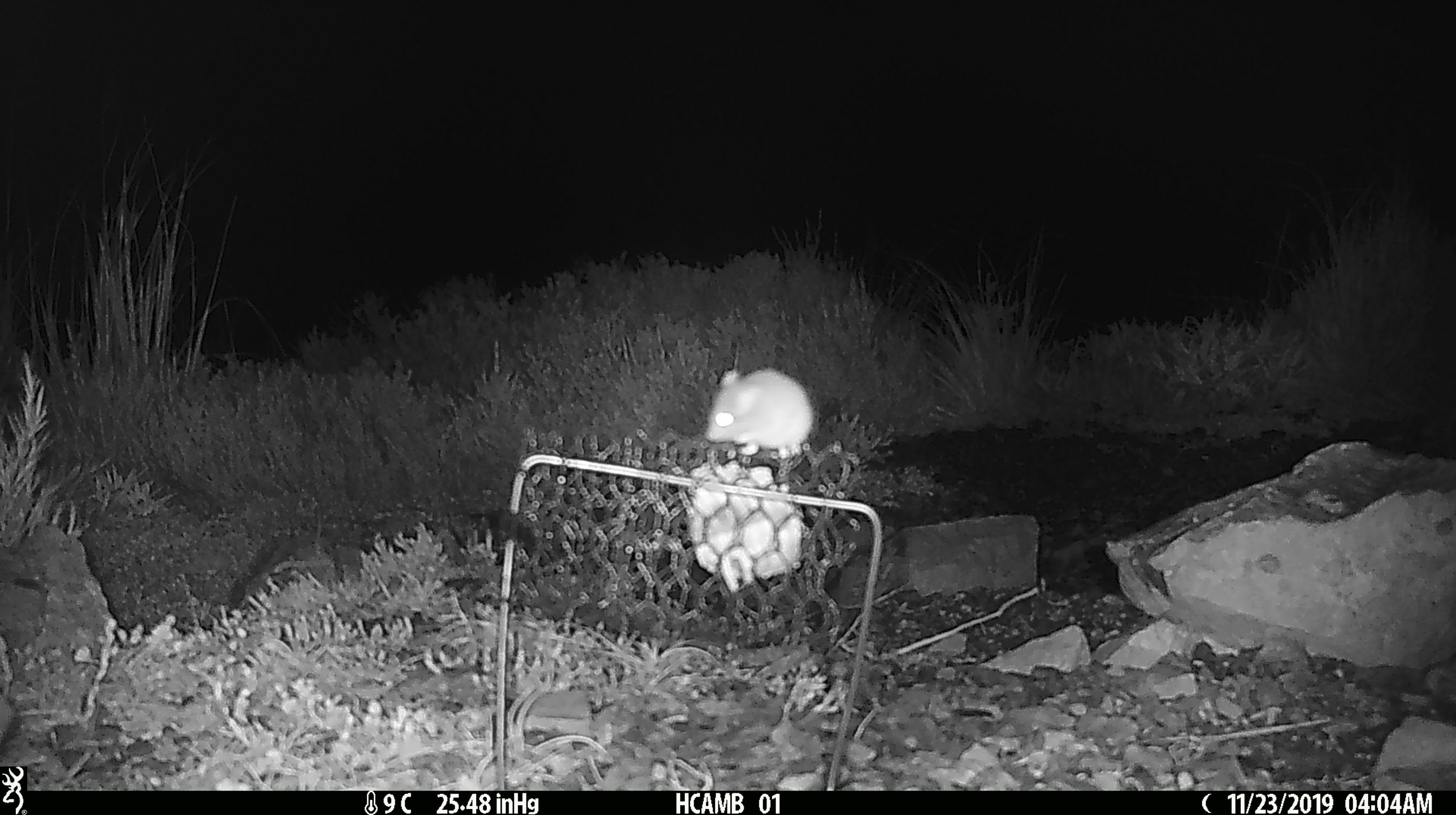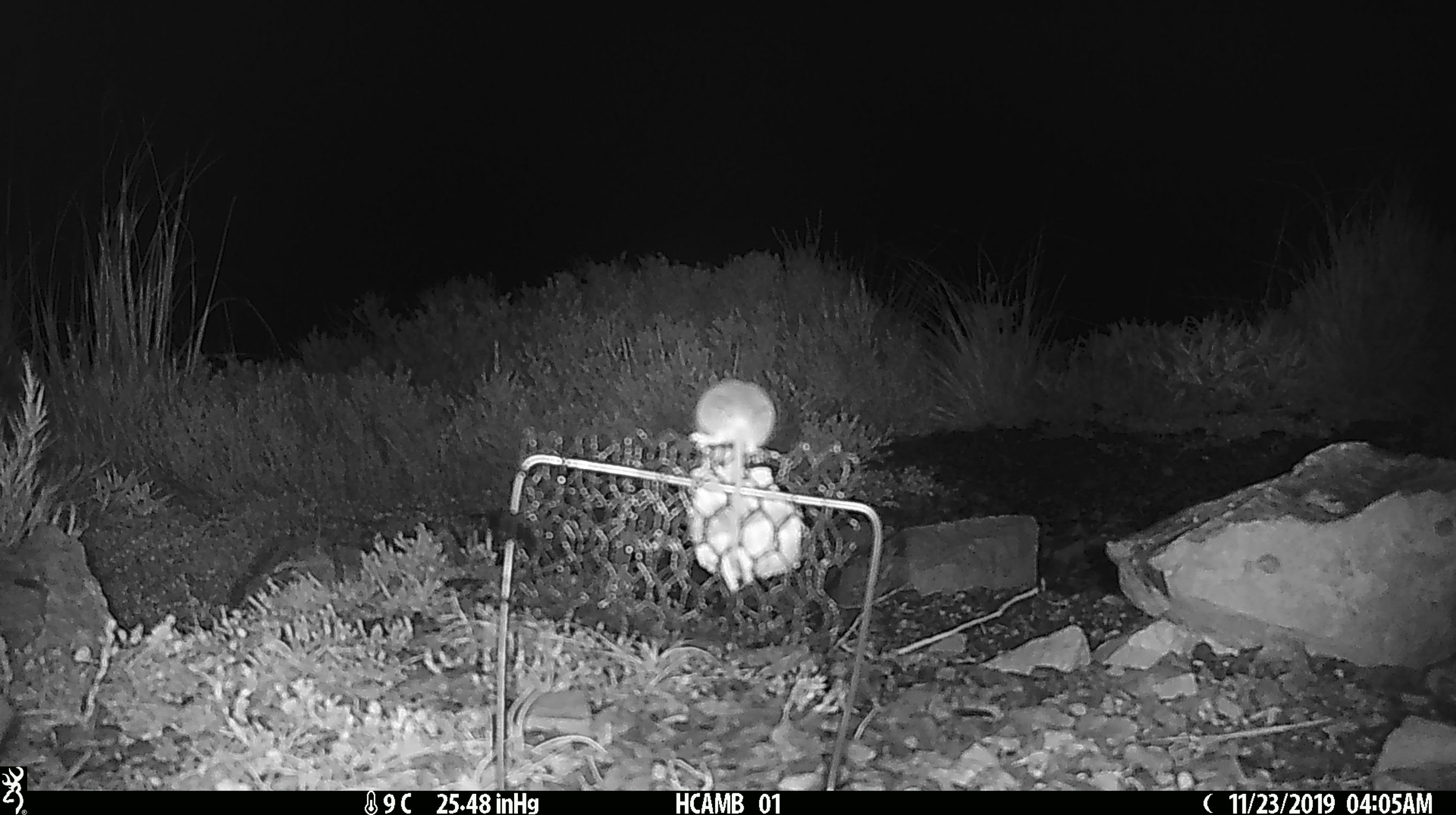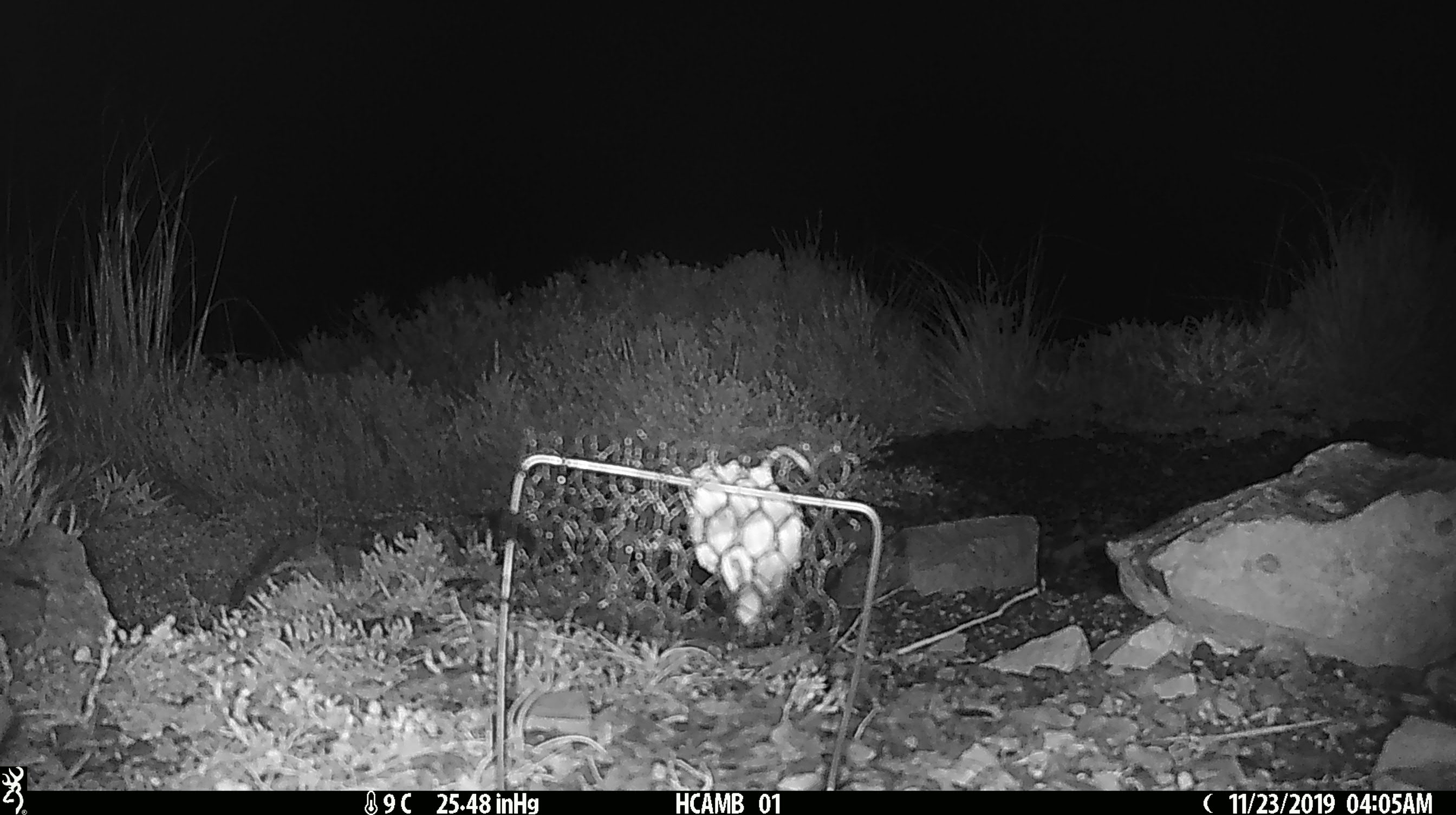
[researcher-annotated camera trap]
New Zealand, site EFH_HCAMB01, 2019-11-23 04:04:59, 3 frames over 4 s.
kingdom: Animalia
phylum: Chordata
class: Mammalia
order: Rodentia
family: Muridae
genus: Mus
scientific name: Mus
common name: mouse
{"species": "mouse (Mus)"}